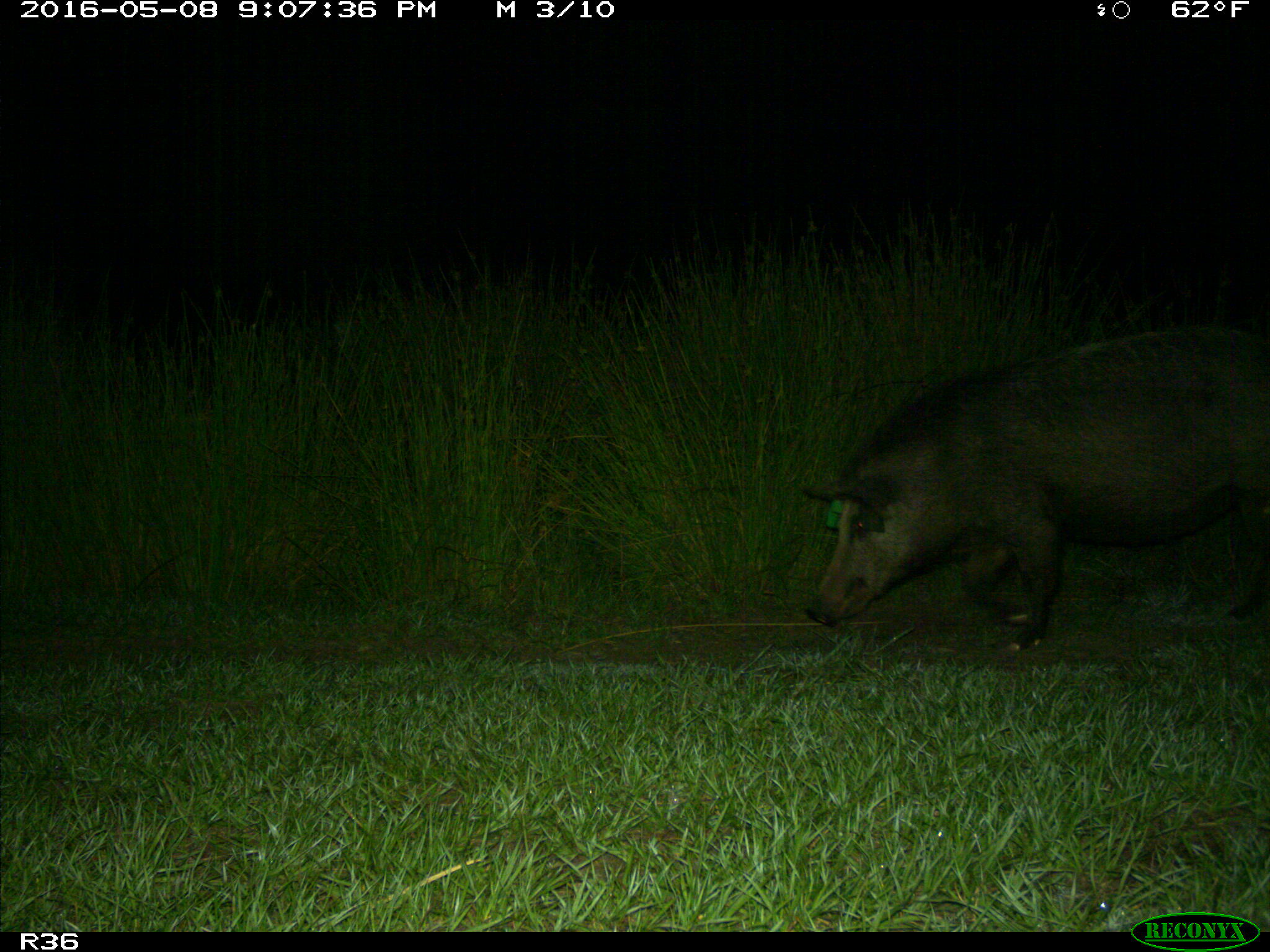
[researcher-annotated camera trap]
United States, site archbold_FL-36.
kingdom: Animalia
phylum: Chordata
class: Mammalia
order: Artiodactyla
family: Suidae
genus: Sus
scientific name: Sus scrofa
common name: wild boar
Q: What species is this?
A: Sus scrofa (wild boar).